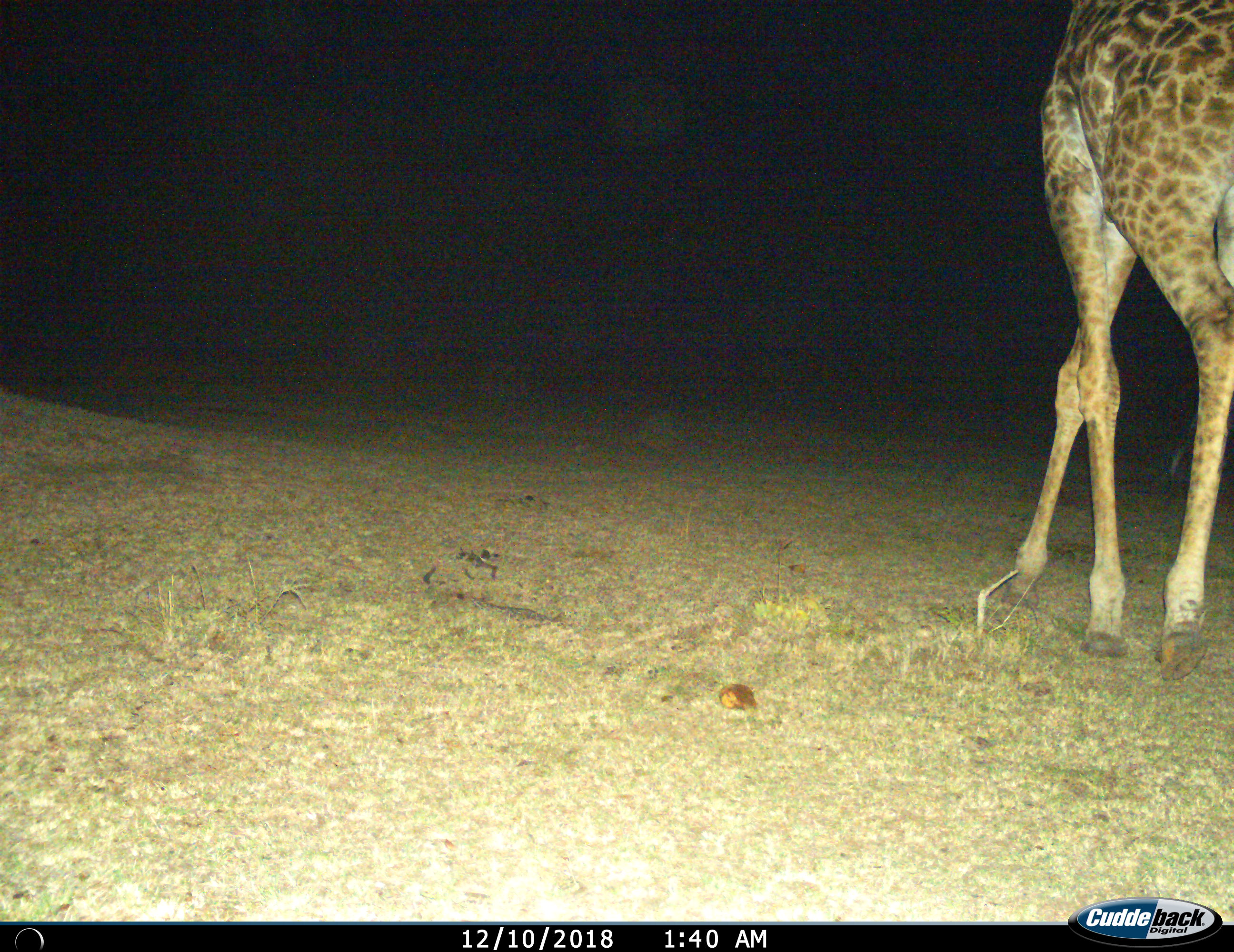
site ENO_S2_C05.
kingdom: Animalia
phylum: Chordata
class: Mammalia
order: Artiodactyla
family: Giraffidae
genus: Giraffa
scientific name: Giraffa camelopardalis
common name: giraffe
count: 1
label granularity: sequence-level